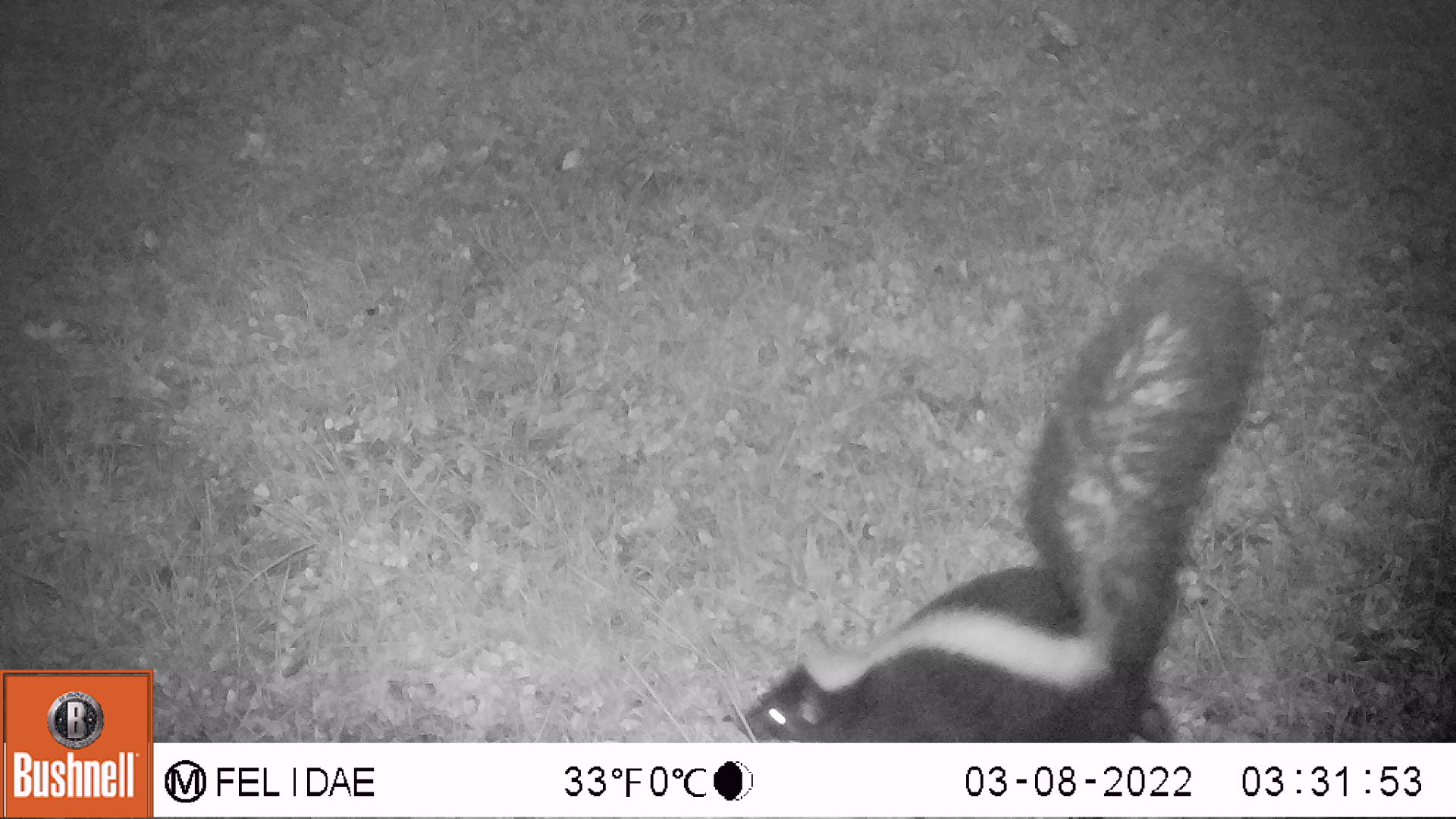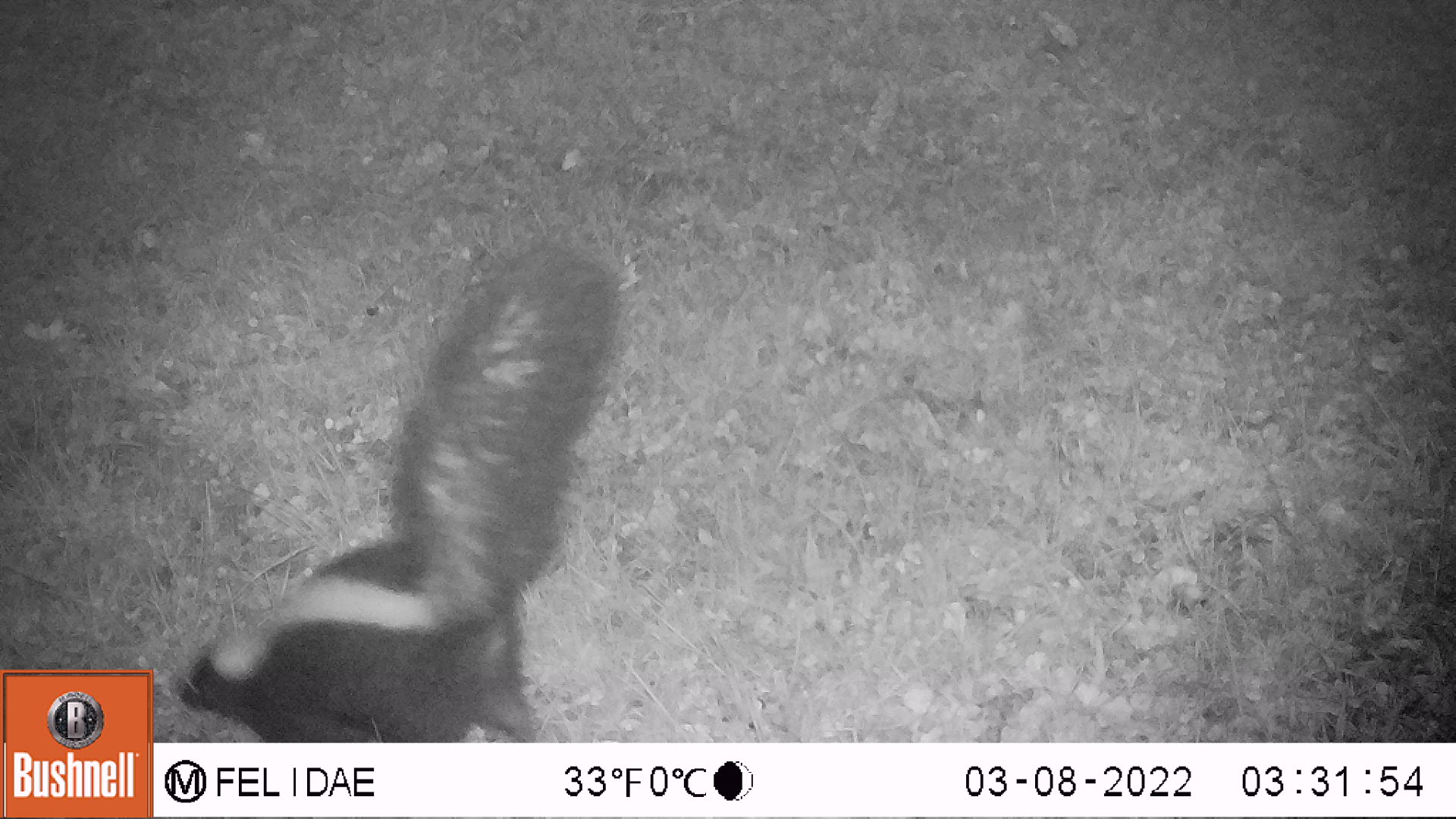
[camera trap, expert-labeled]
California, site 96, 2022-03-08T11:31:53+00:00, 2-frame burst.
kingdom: Animalia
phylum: Chordata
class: Mammalia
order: Carnivora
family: Mephitidae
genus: Mephitis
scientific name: Mephitis mephitis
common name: striped skunk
Striped skunk (Mephitis mephitis).